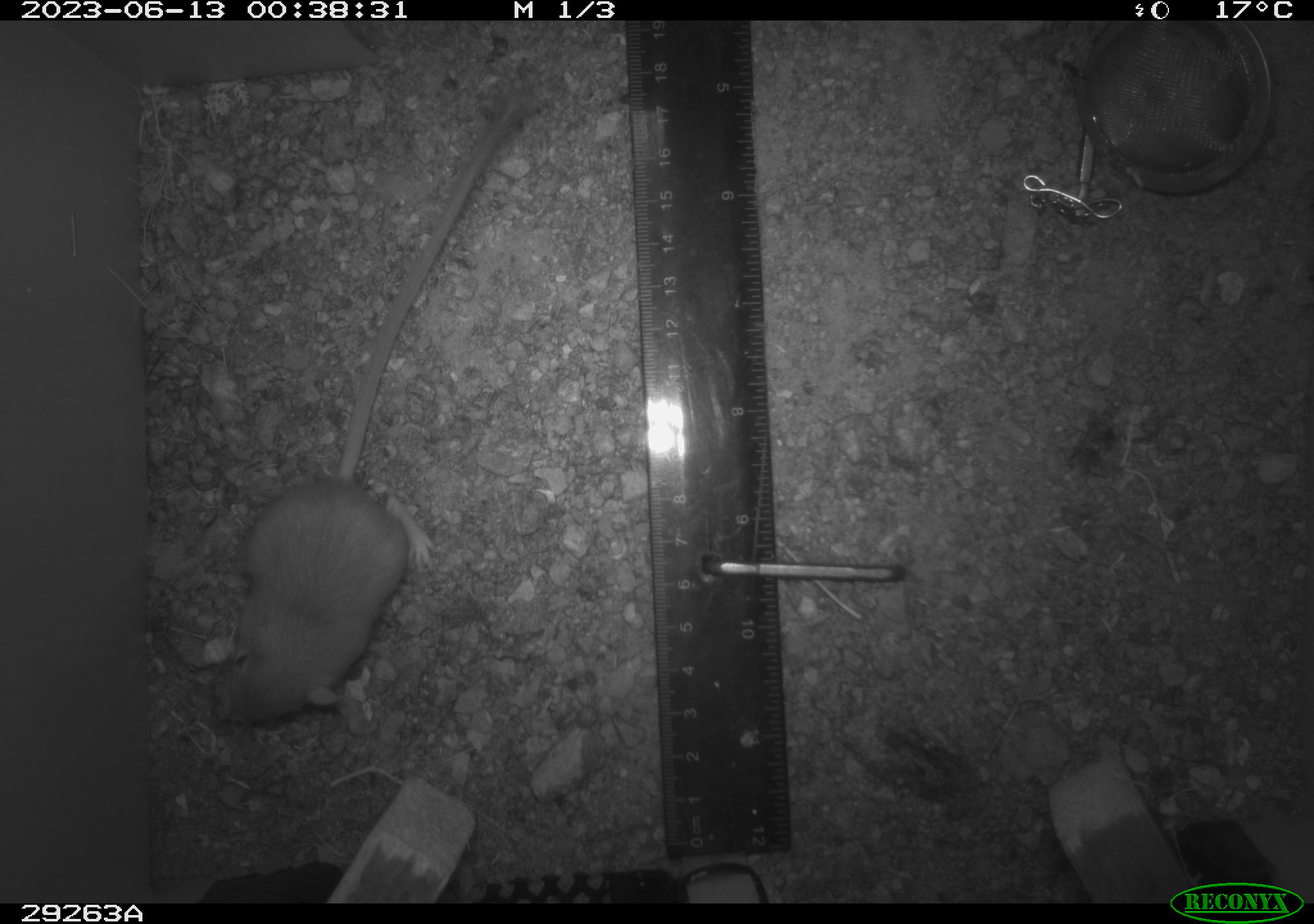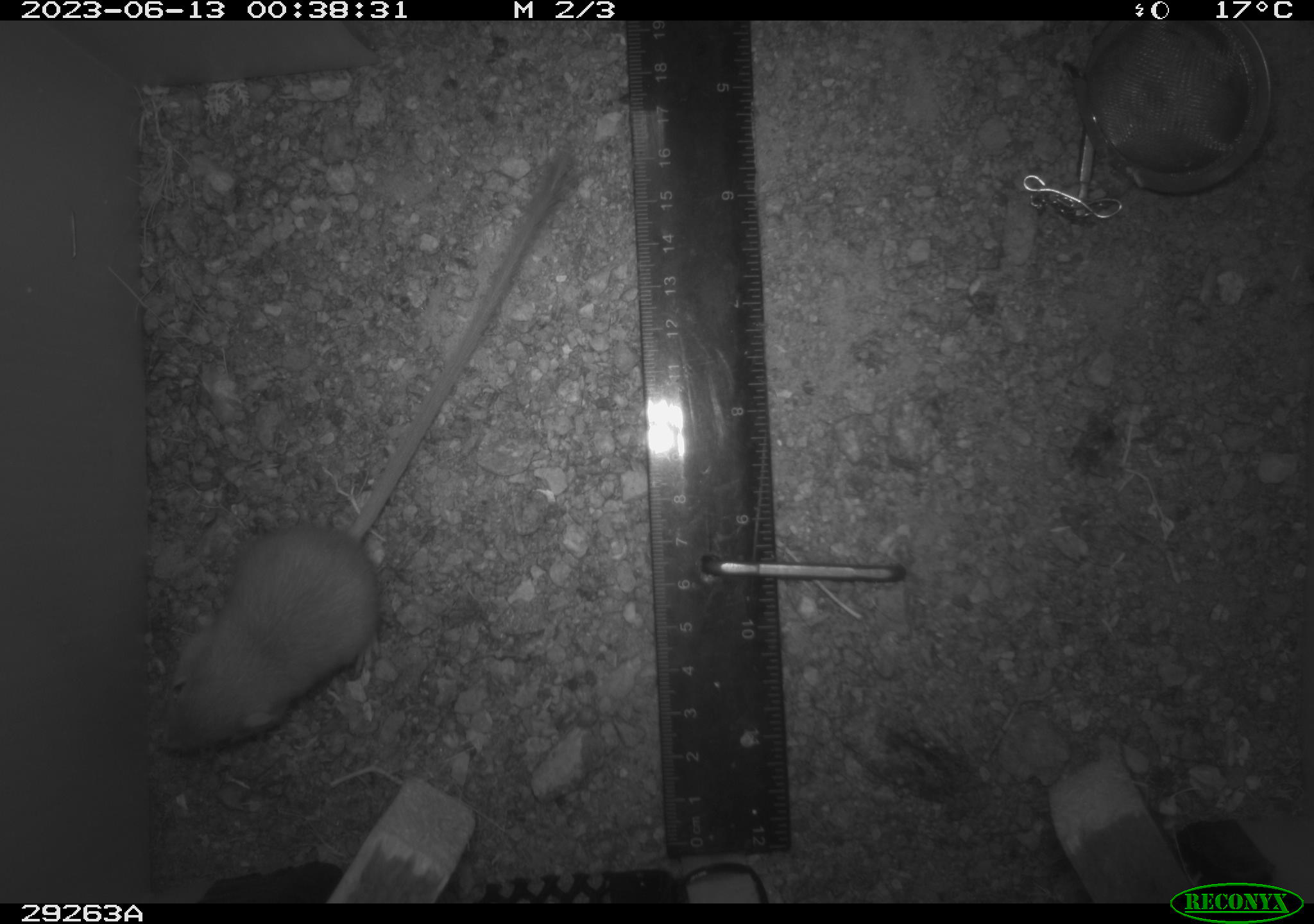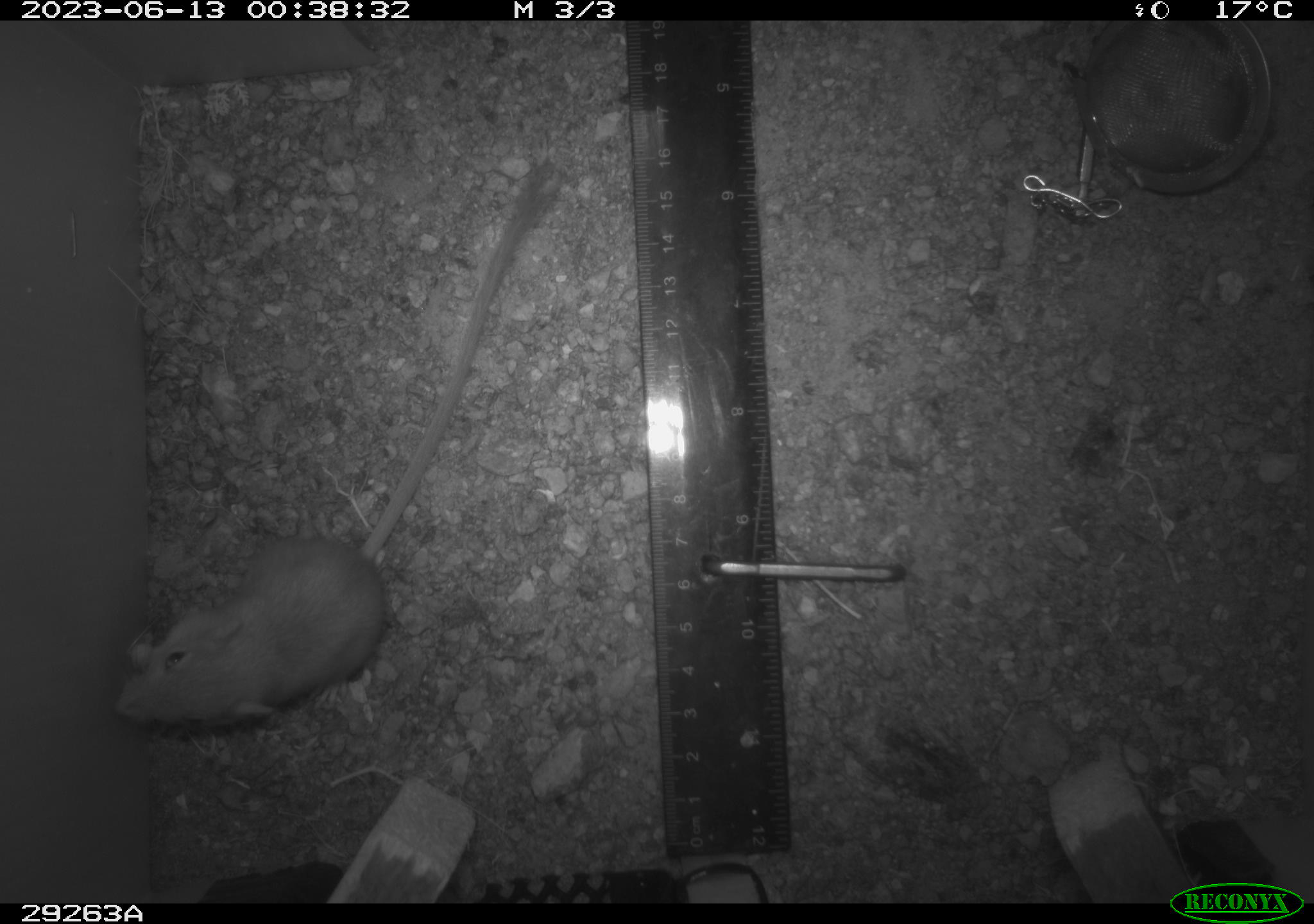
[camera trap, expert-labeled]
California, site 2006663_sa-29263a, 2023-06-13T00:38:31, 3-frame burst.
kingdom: Animalia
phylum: Chordata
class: Mammalia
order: Rodentia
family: Heteromyidae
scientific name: Heteromyidae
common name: kangaroo rats and pocket mice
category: heteromyidae family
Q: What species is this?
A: Heteromyidae family (kangaroo rats and pocket mice) (Heteromyidae).